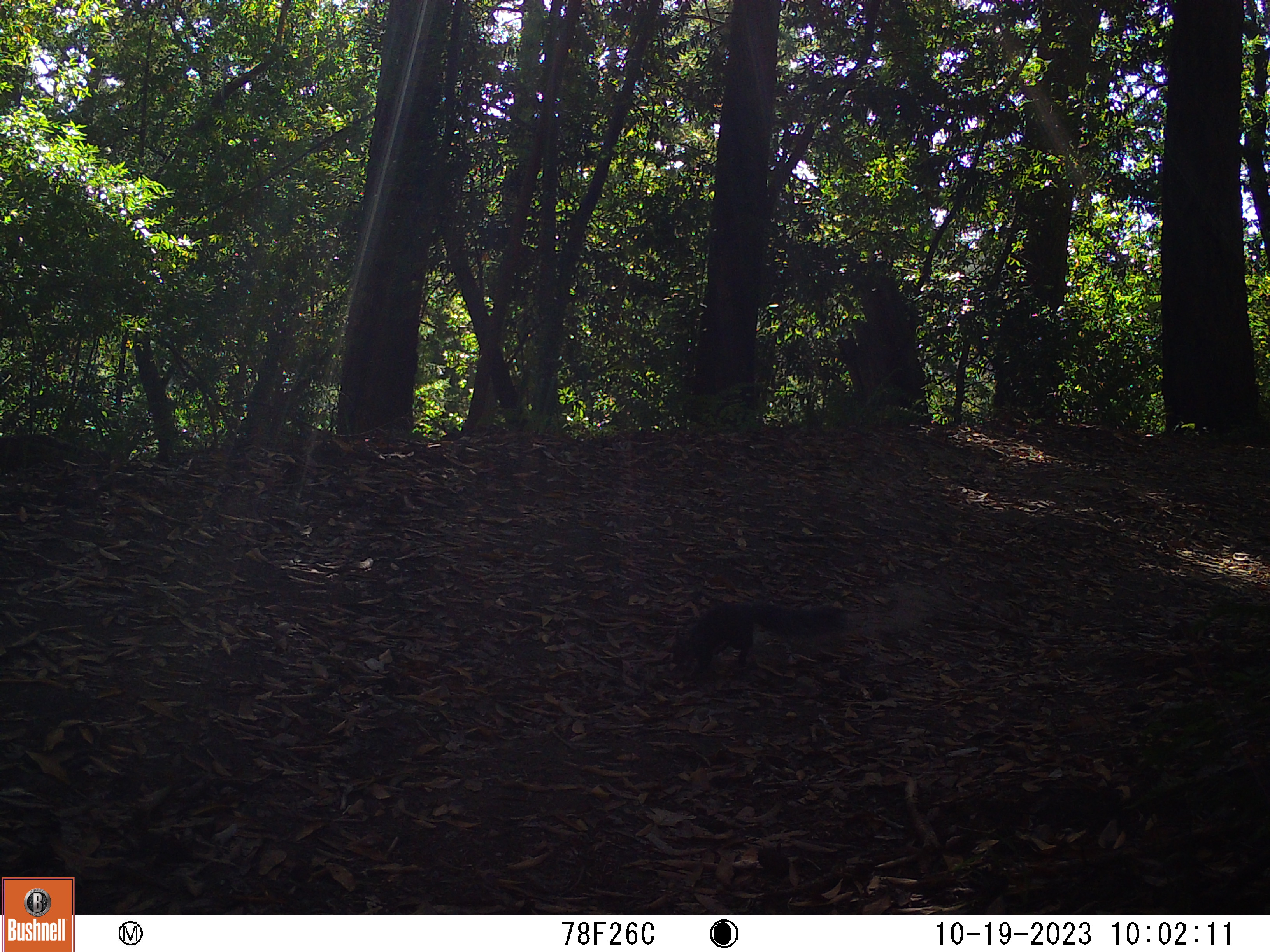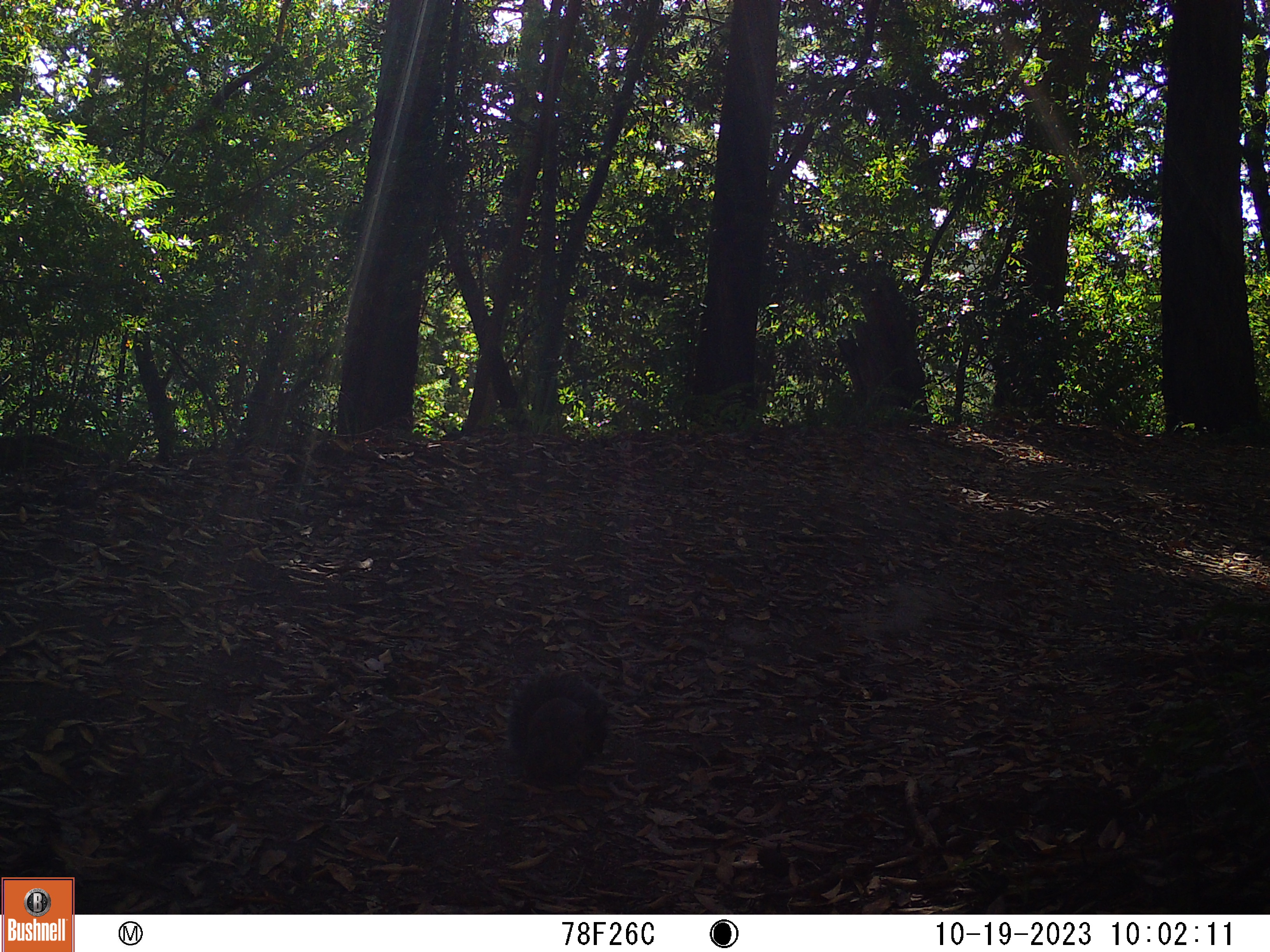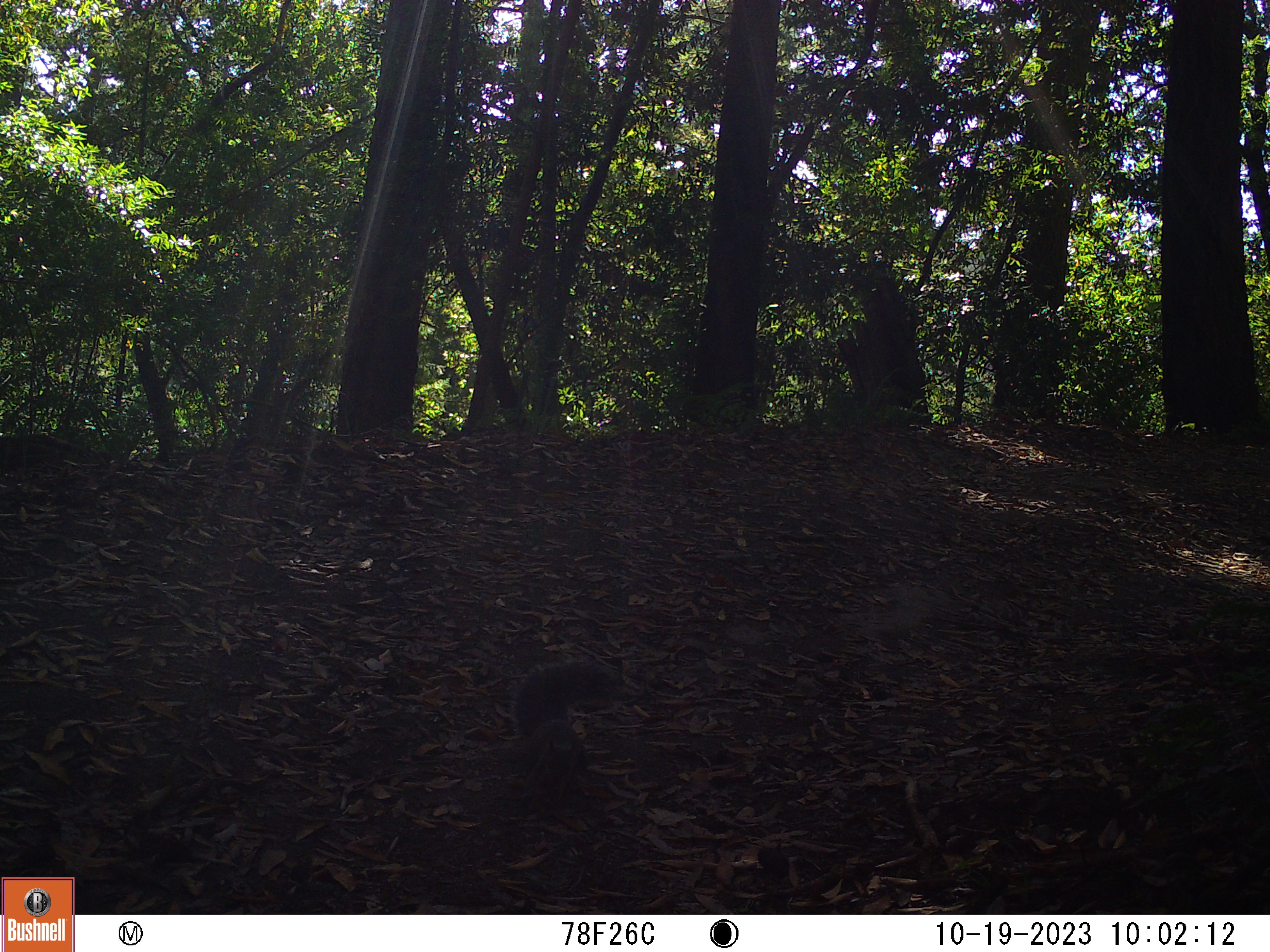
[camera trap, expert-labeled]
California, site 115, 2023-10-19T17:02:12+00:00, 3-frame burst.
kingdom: Animalia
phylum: Chordata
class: Mammalia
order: Rodentia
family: Sciuridae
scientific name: Sciuridae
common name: squirrel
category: unknown squirrel